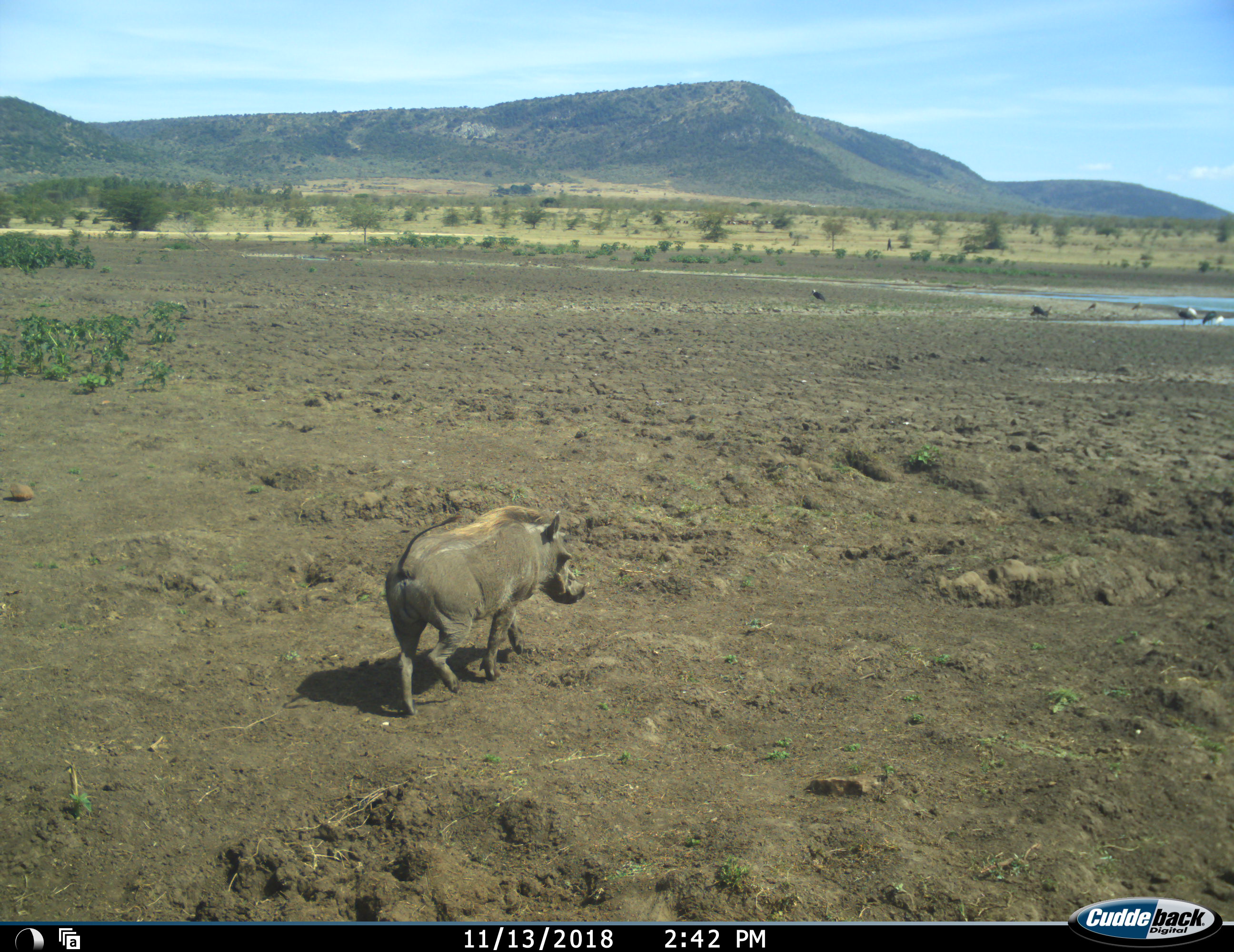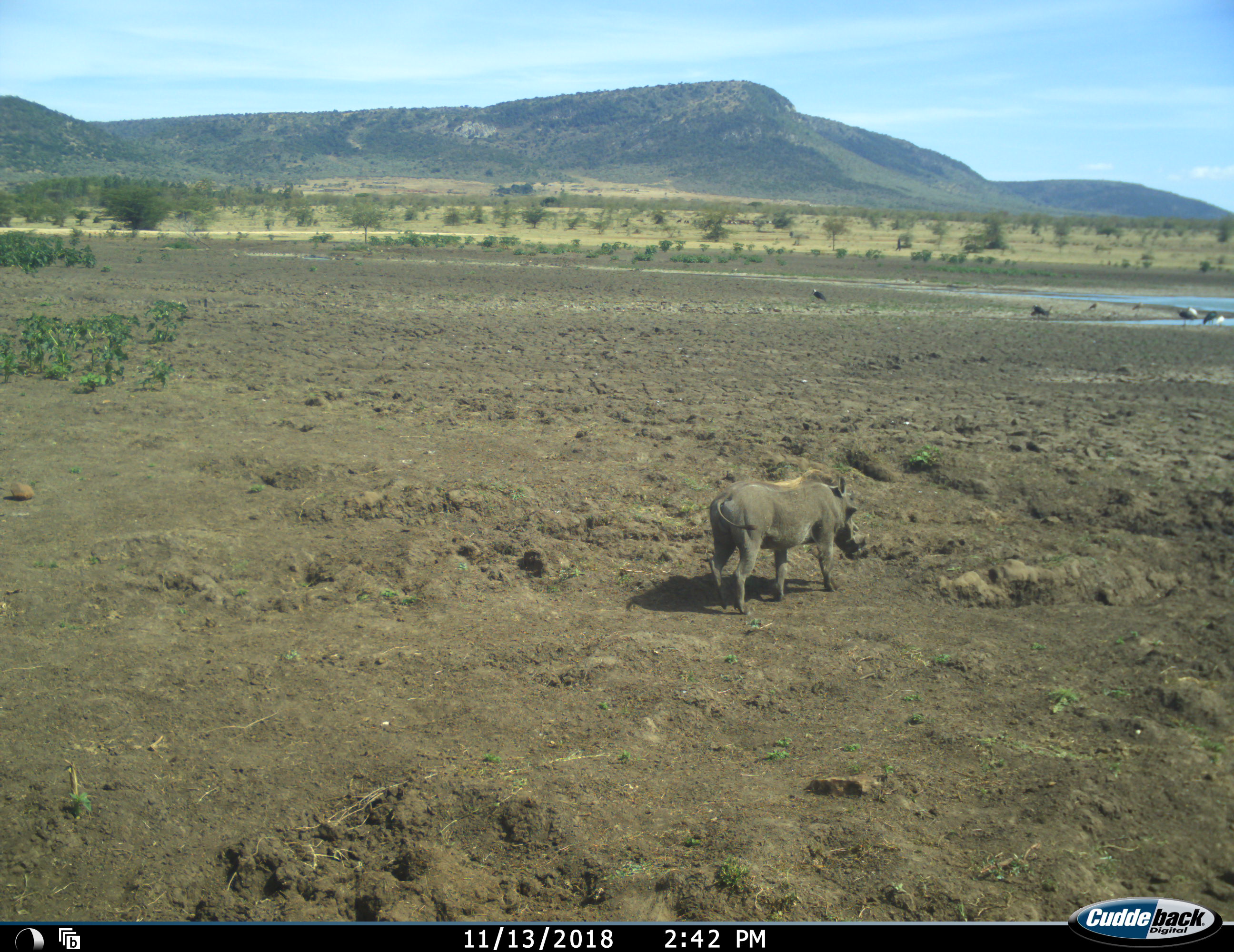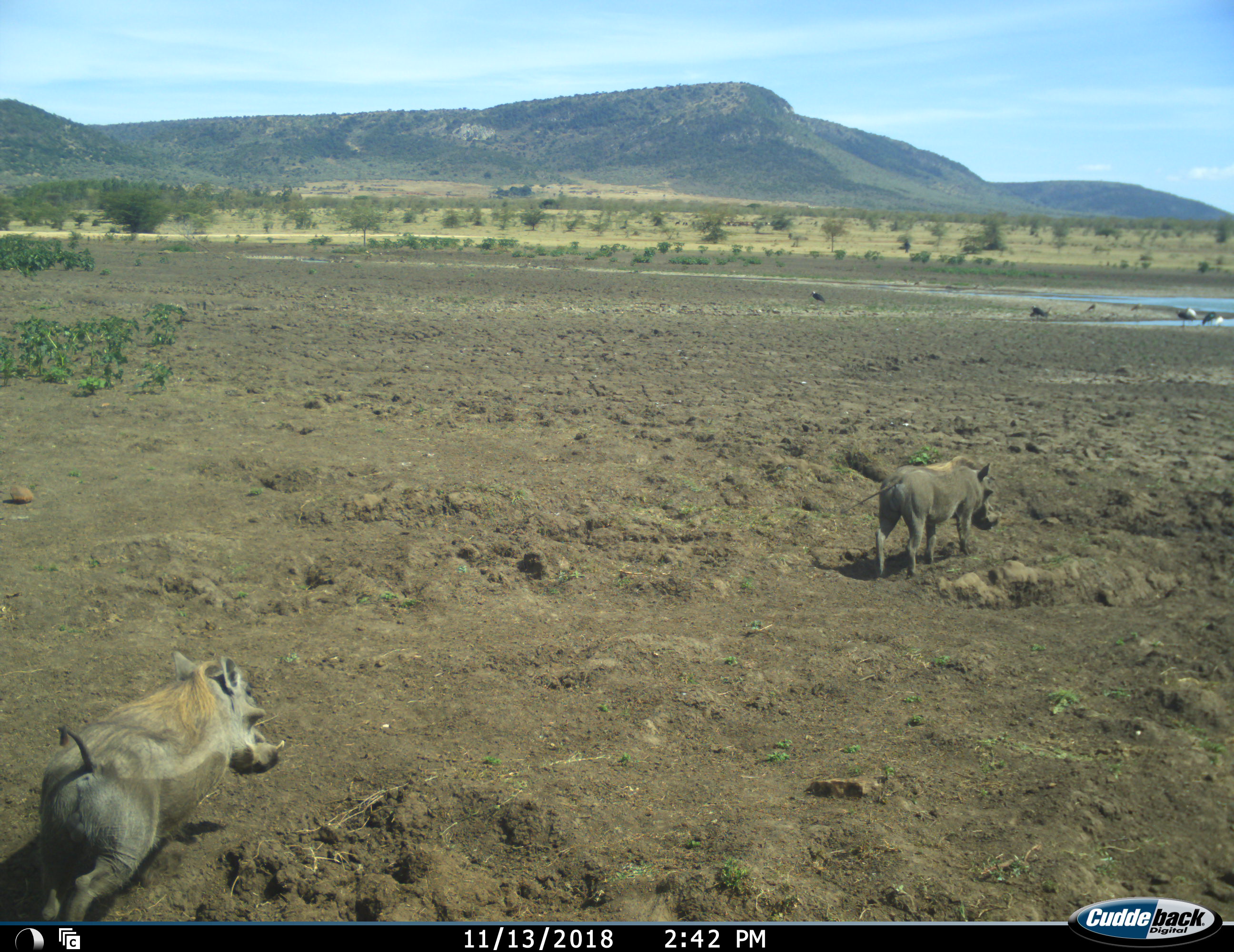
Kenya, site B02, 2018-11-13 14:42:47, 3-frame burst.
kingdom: Animalia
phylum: Chordata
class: Aves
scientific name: Aves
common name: bird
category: birdother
Birdother (bird) (Aves), count 5. Behavior (volunteer vote fractions): standing 100%, resting 0%, moving 20%, interacting 0%. Young present (vote fraction): 0%. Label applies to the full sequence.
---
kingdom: Animalia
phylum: Chordata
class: Mammalia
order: Artiodactyla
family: Suidae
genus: Phacochoerus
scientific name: Phacochoerus africanus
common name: warthog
Warthog (Phacochoerus africanus), count 2. Behavior (volunteer vote fractions): standing 0%, resting 0%, moving 90%, interacting 10%. Young present (vote fraction): 0%. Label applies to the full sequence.